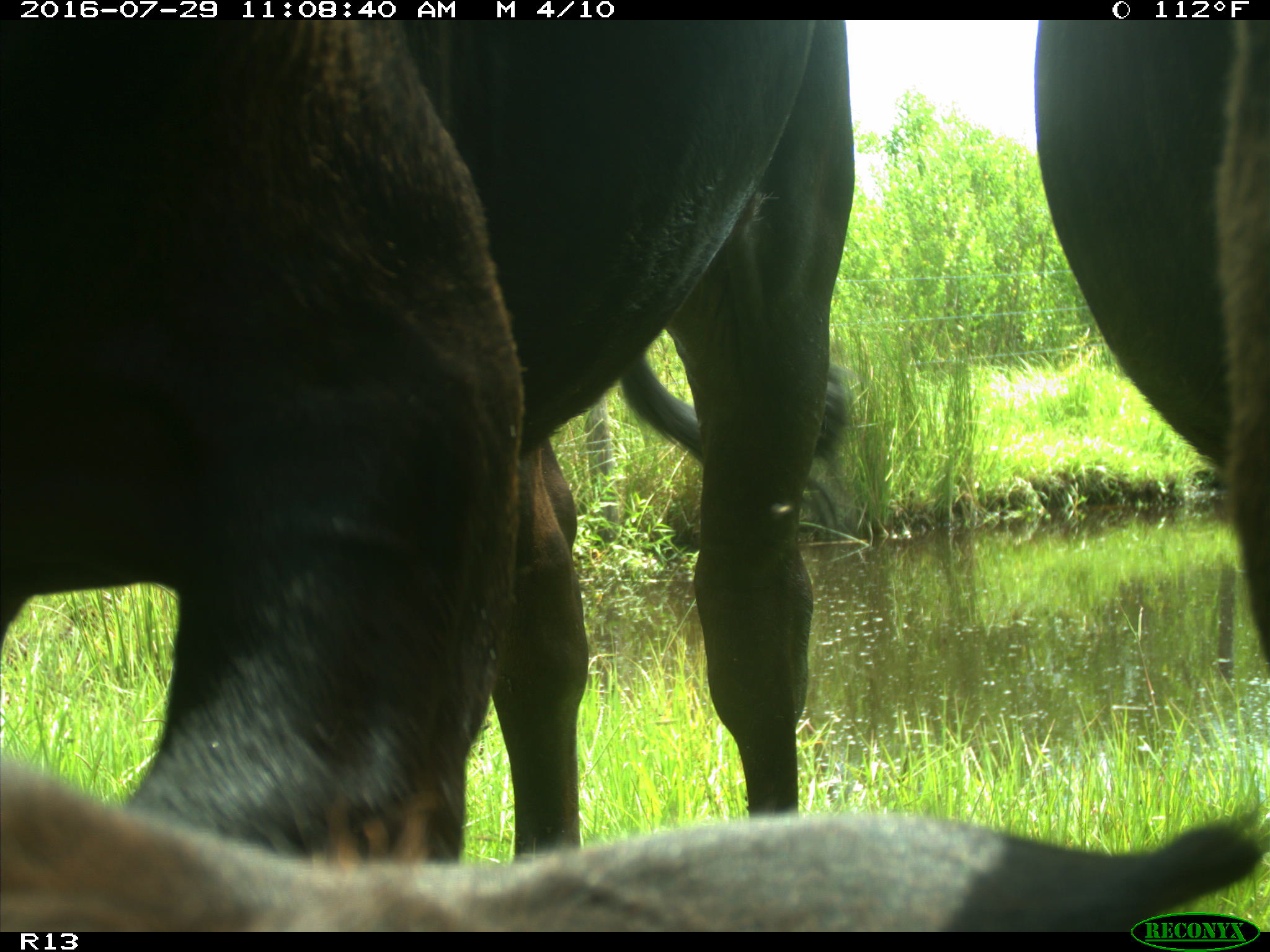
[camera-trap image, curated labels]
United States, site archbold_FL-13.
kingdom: Animalia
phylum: Chordata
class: Mammalia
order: Artiodactyla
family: Bovidae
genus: Bos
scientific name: Bos taurus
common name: domestic cow